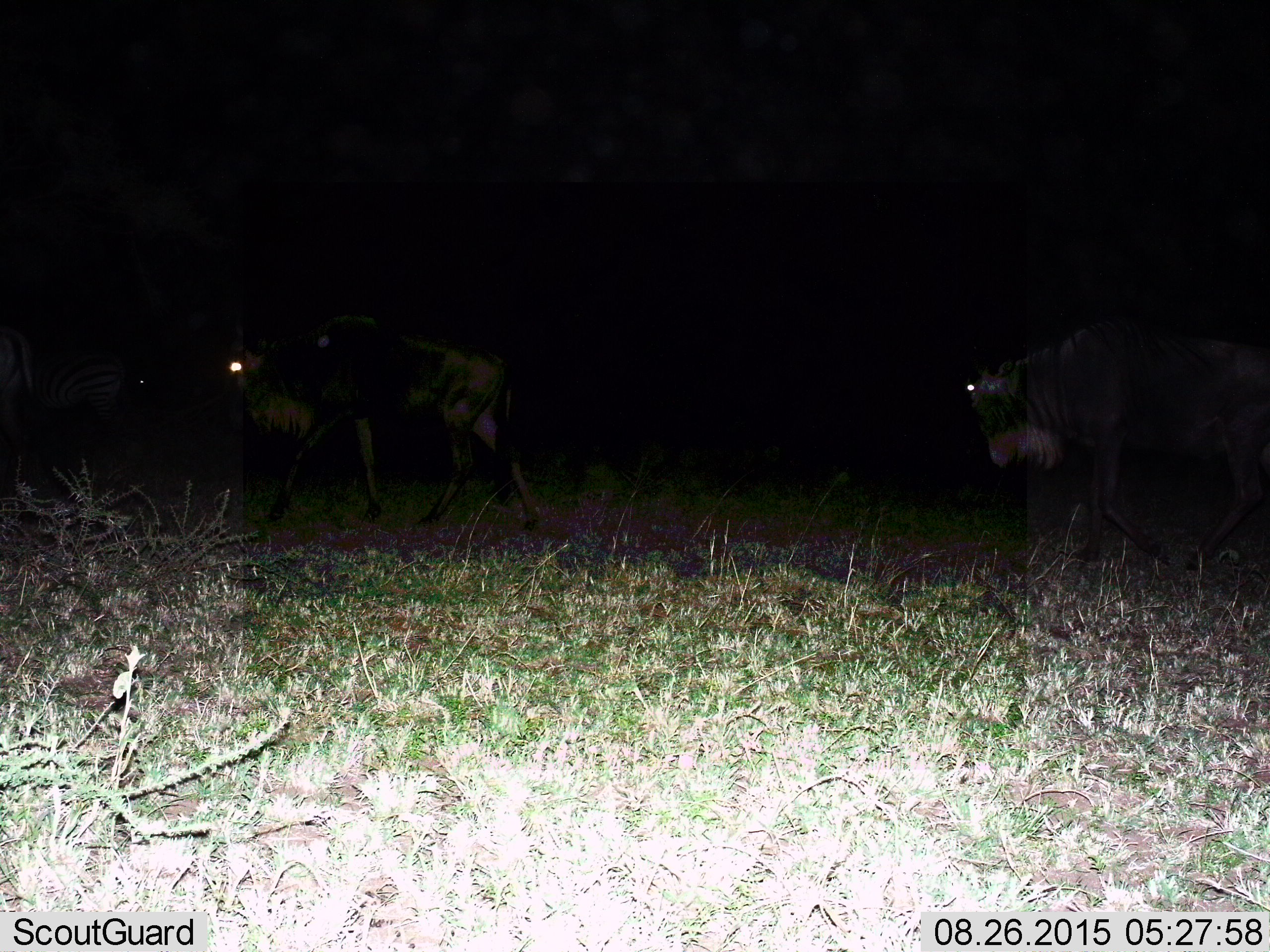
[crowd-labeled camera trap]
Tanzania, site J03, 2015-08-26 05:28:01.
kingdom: Animalia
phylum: Chordata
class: Mammalia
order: Artiodactyla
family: Bovidae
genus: Connochaetes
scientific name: Connochaetes taurinus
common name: blue wildebeest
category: wildebeest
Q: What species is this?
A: Wildebeest (blue wildebeest) (Connochaetes taurinus).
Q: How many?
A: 2.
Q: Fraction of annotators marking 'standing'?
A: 22%.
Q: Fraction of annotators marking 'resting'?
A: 0%.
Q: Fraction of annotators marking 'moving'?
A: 78%.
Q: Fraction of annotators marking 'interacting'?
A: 0%.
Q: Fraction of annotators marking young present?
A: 0%.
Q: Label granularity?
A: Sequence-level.